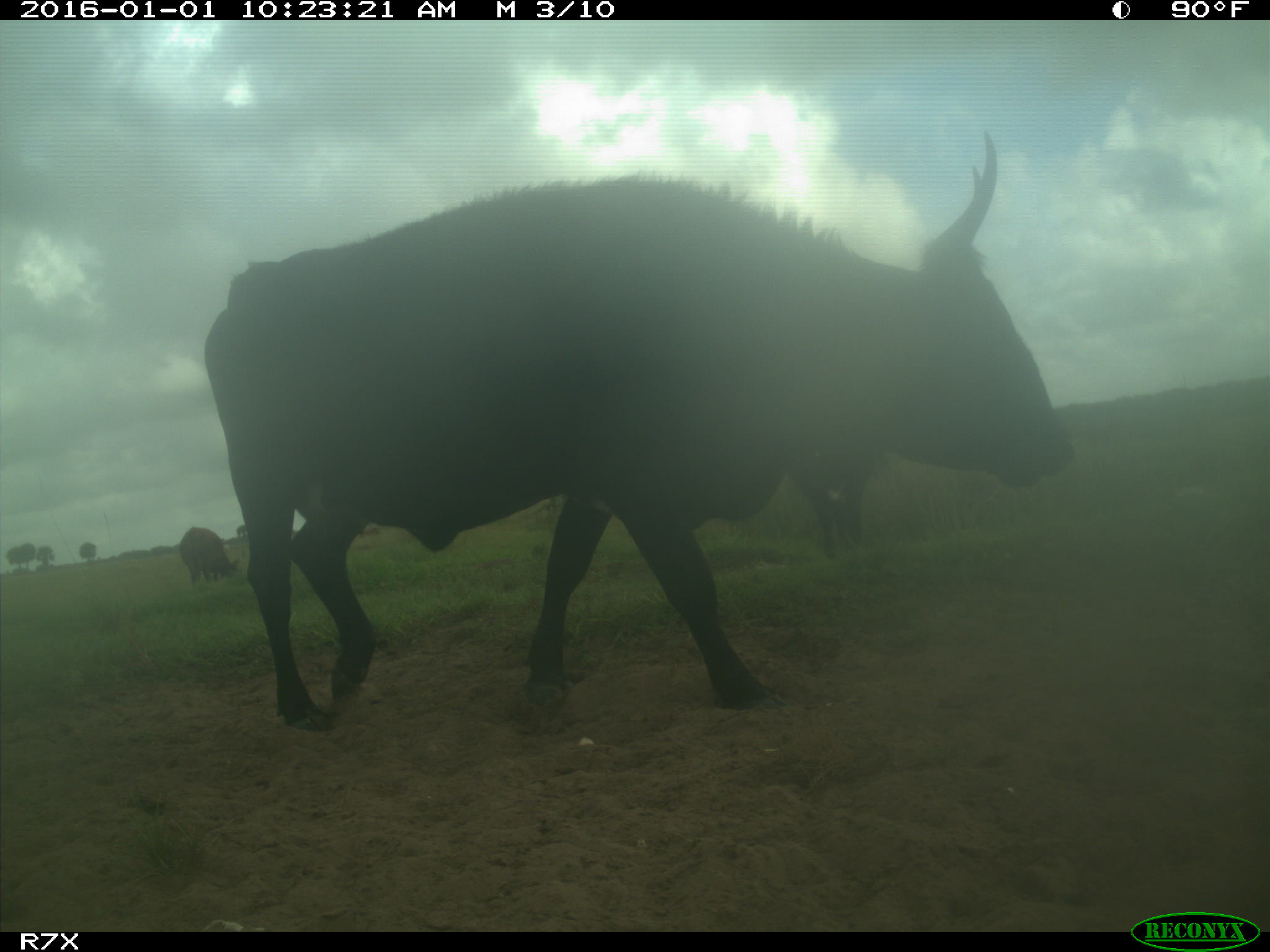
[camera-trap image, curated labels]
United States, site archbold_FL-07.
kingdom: Animalia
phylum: Chordata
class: Mammalia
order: Artiodactyla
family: Bovidae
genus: Bos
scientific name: Bos taurus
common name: domestic cow